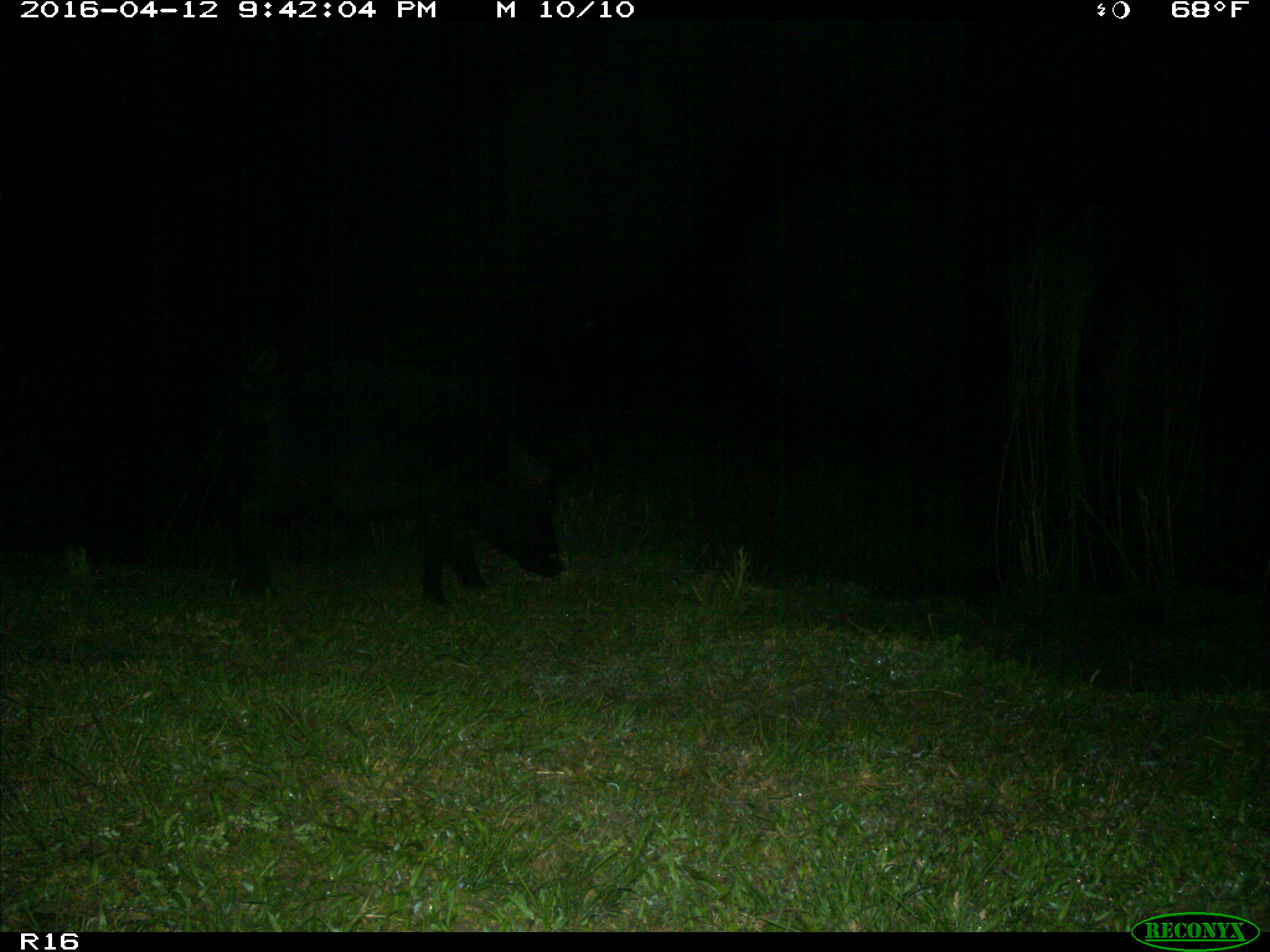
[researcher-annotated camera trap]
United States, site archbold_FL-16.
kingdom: Animalia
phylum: Chordata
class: Mammalia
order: Artiodactyla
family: Suidae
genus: Sus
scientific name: Sus scrofa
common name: wild boar